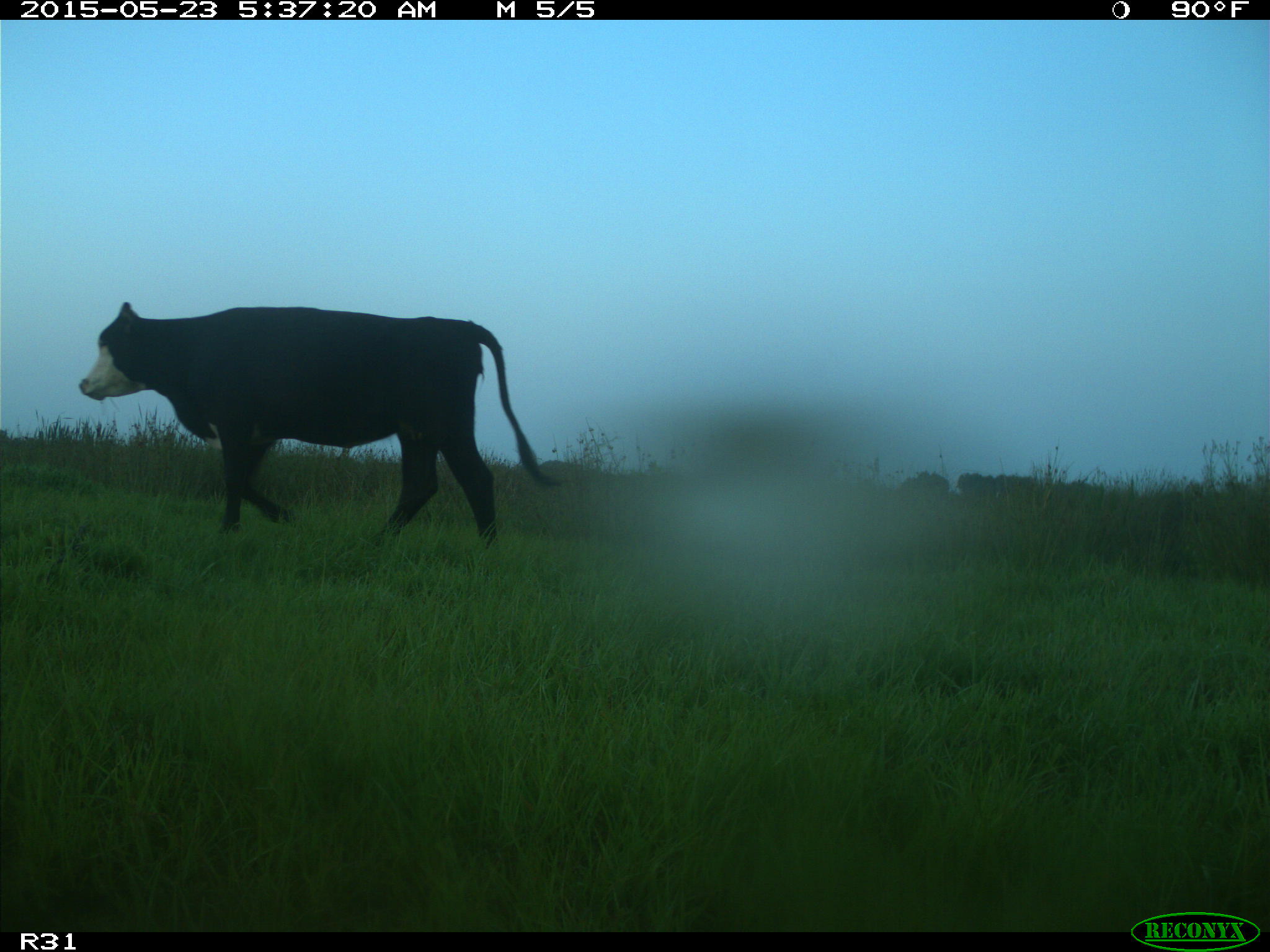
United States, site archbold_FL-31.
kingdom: Animalia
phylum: Chordata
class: Mammalia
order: Artiodactyla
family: Bovidae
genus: Bos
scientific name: Bos taurus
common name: domestic cow